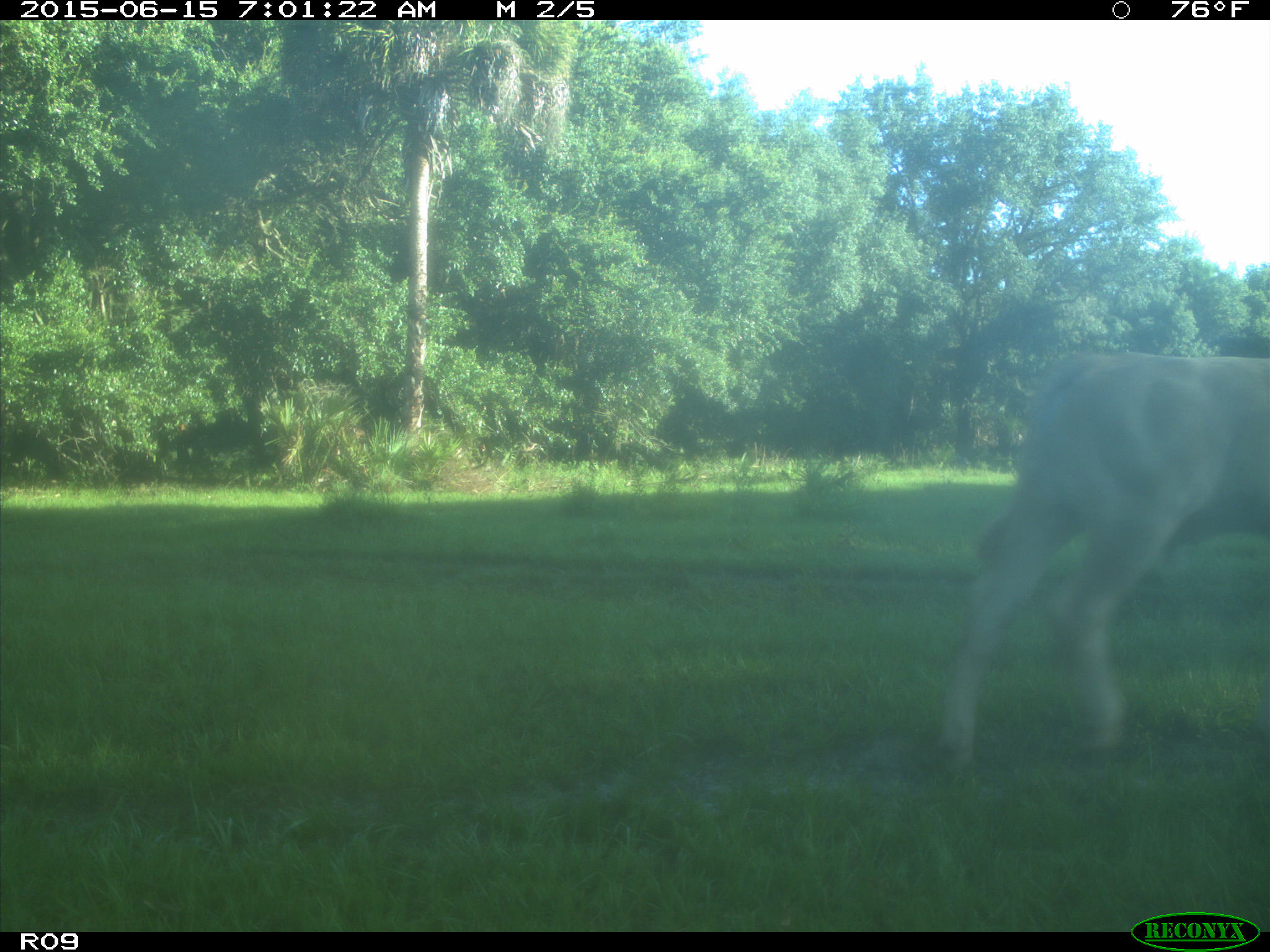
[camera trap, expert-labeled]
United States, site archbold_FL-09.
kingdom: Animalia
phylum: Chordata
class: Mammalia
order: Artiodactyla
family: Bovidae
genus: Bos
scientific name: Bos taurus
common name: domestic cow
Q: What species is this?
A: Bos taurus (domestic cow).